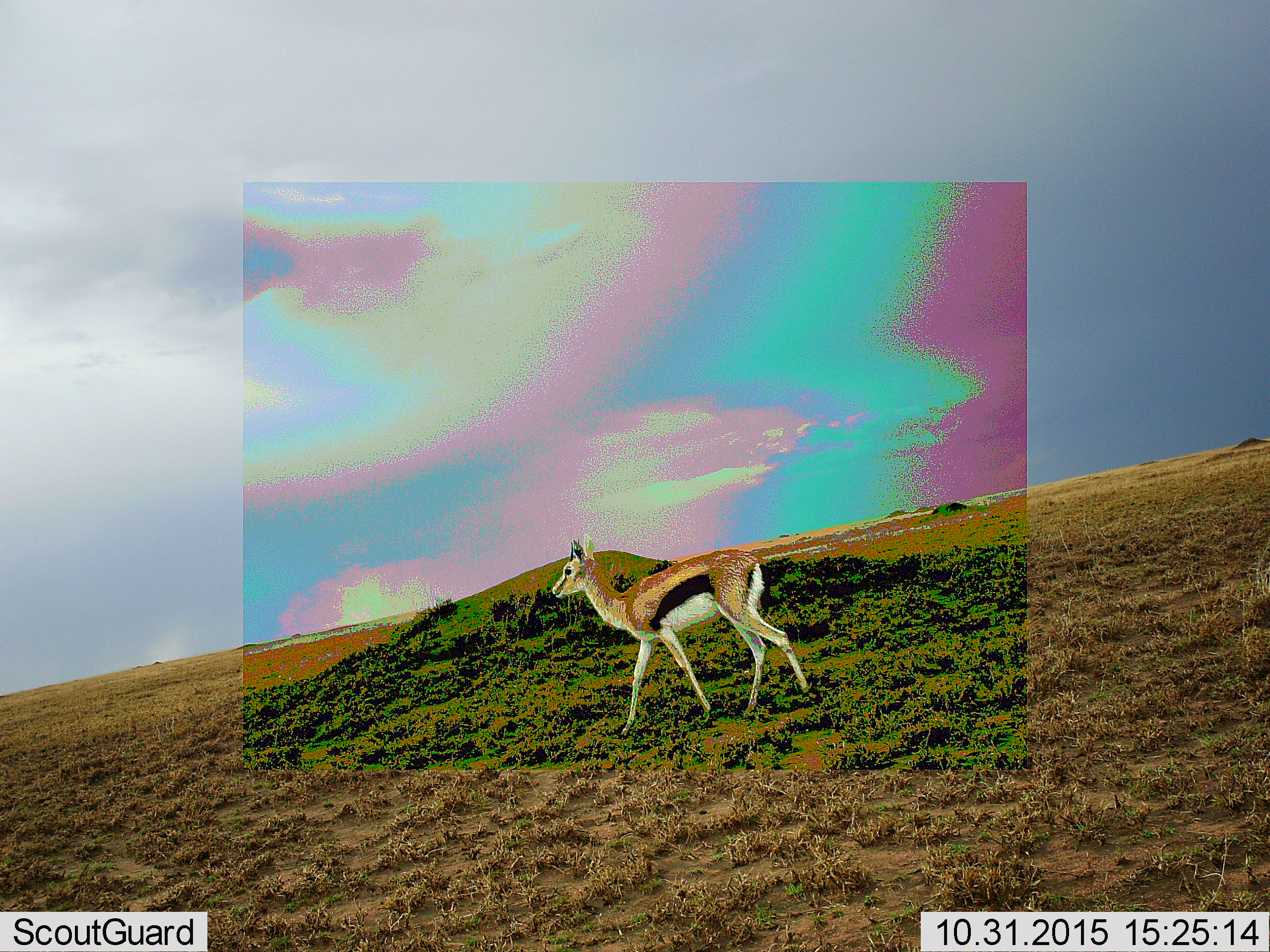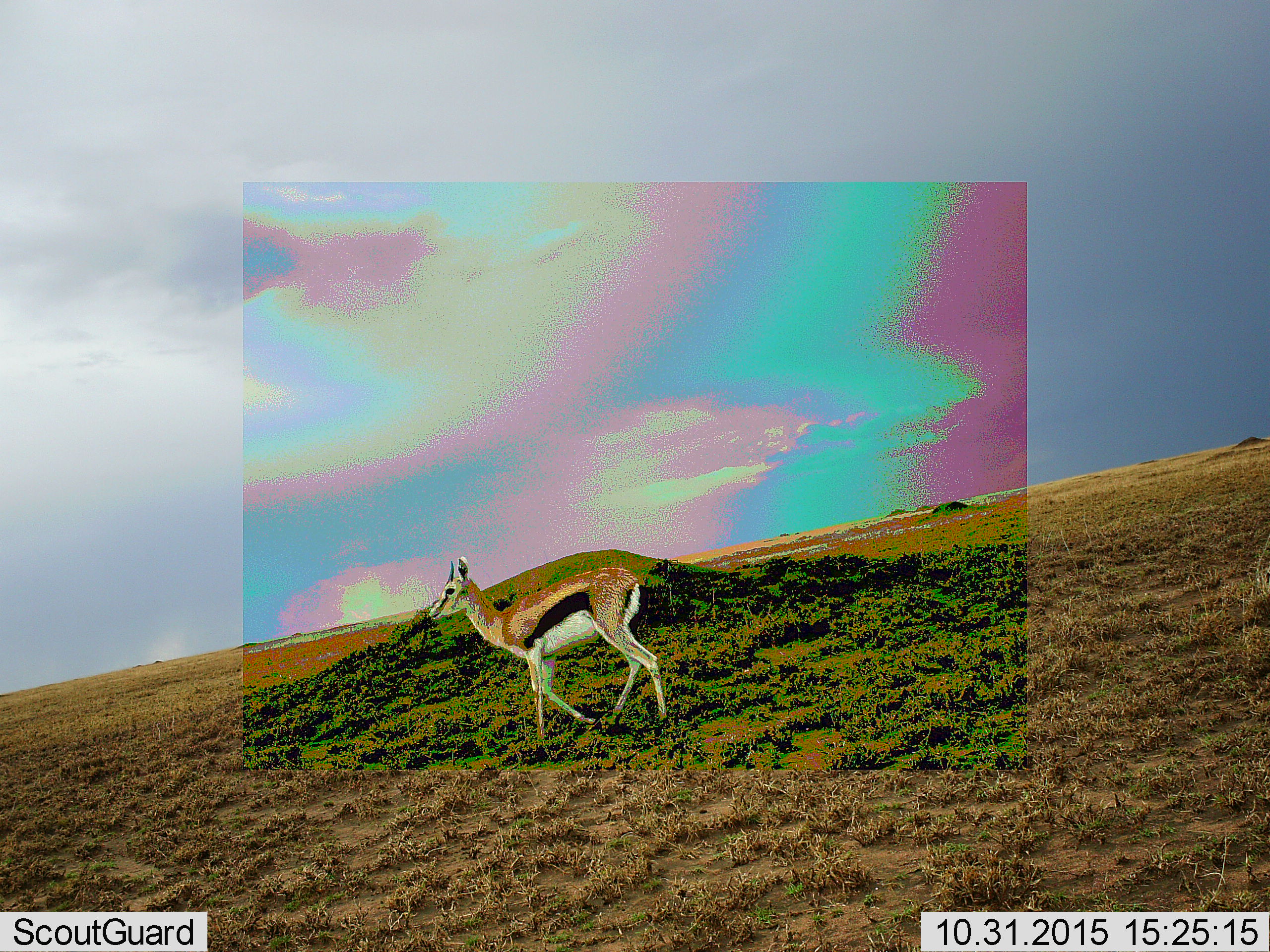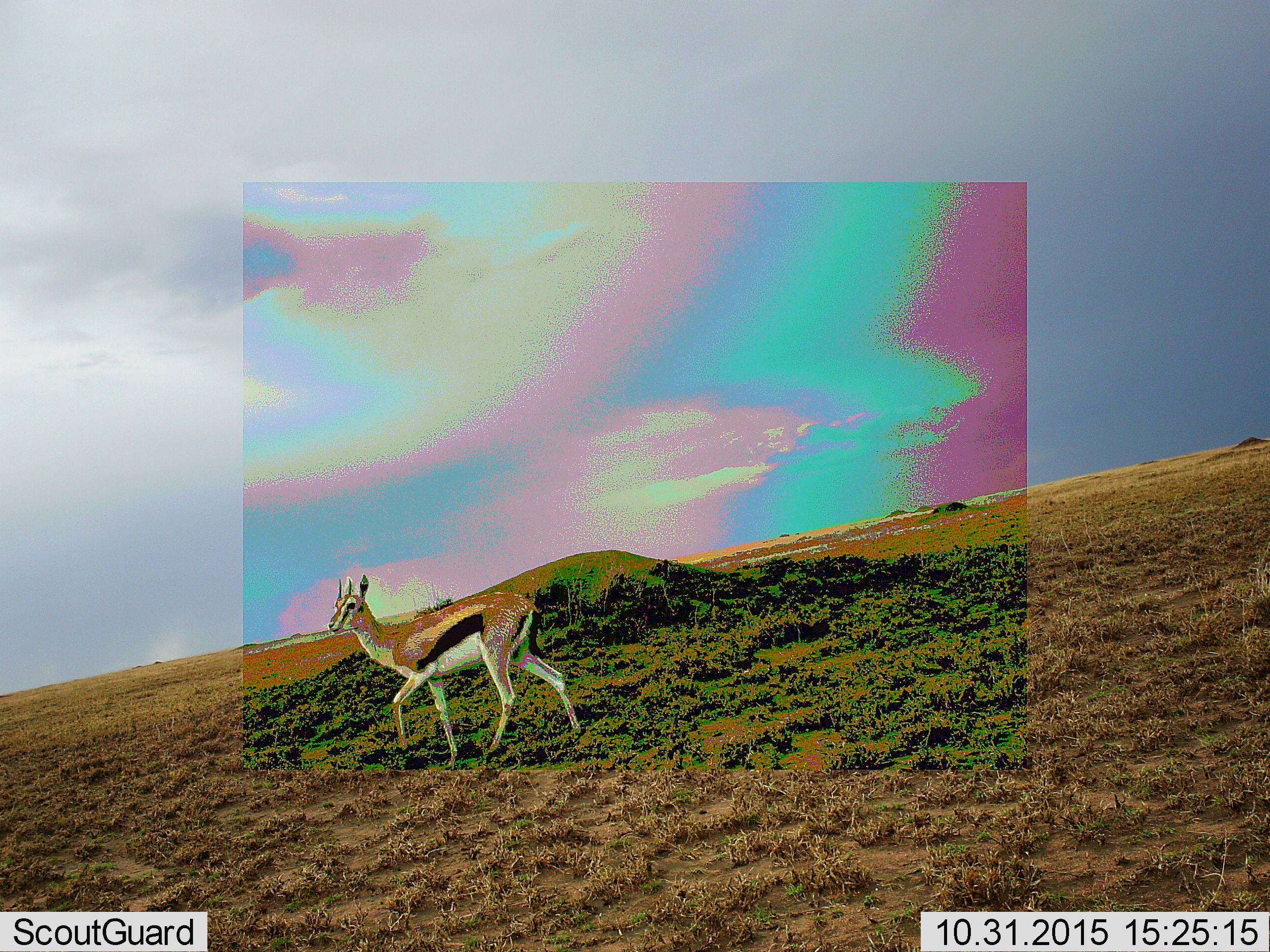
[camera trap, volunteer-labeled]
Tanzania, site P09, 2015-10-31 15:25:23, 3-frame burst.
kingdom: Animalia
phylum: Chordata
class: Mammalia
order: Artiodactyla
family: Bovidae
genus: Eudorcas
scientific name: Eudorcas thomsonii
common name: thomson's gazelle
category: gazellethomsons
Gazellethomsons (thomson's gazelle) (Eudorcas thomsonii), count 1. Behavior (volunteer vote fractions): standing 12%, resting 0%, moving 88%, interacting 0%. Young present (vote fraction): 0%. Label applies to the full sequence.